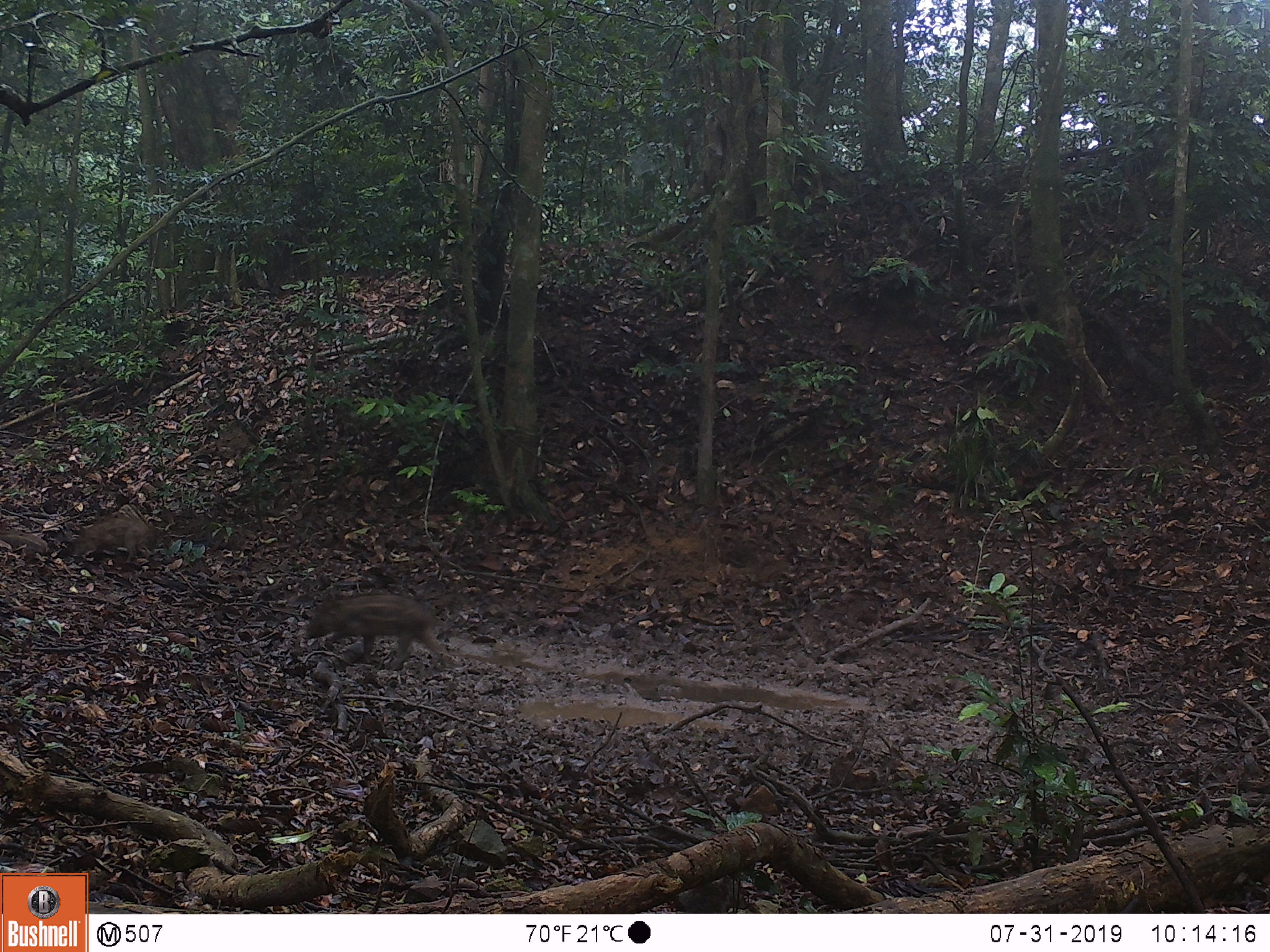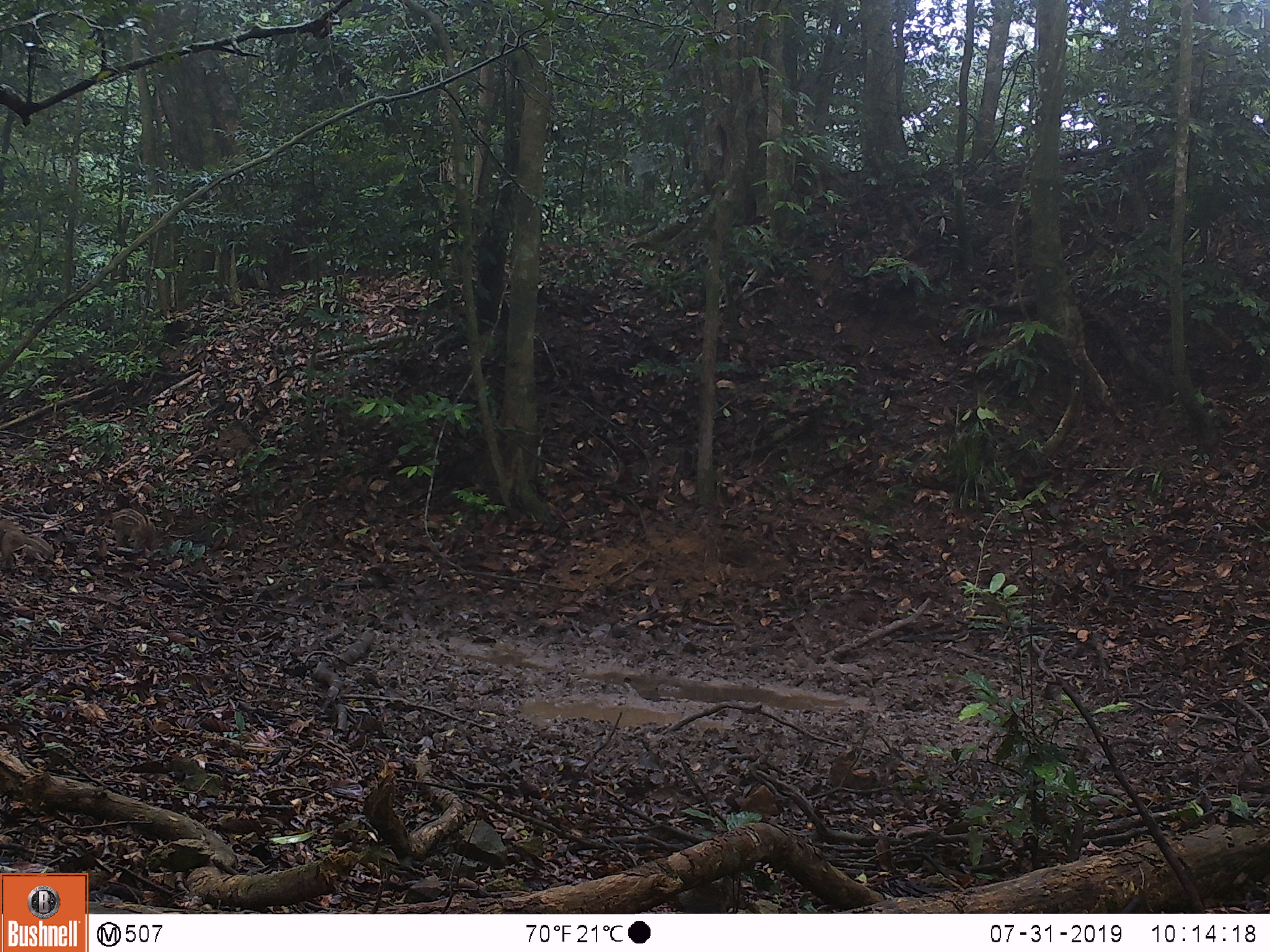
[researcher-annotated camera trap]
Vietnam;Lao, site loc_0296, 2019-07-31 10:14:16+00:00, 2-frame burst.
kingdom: Animalia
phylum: Chordata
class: Mammalia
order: Artiodactyla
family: Suidae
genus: Sus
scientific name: Sus scrofa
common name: eurasian wild pig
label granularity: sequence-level